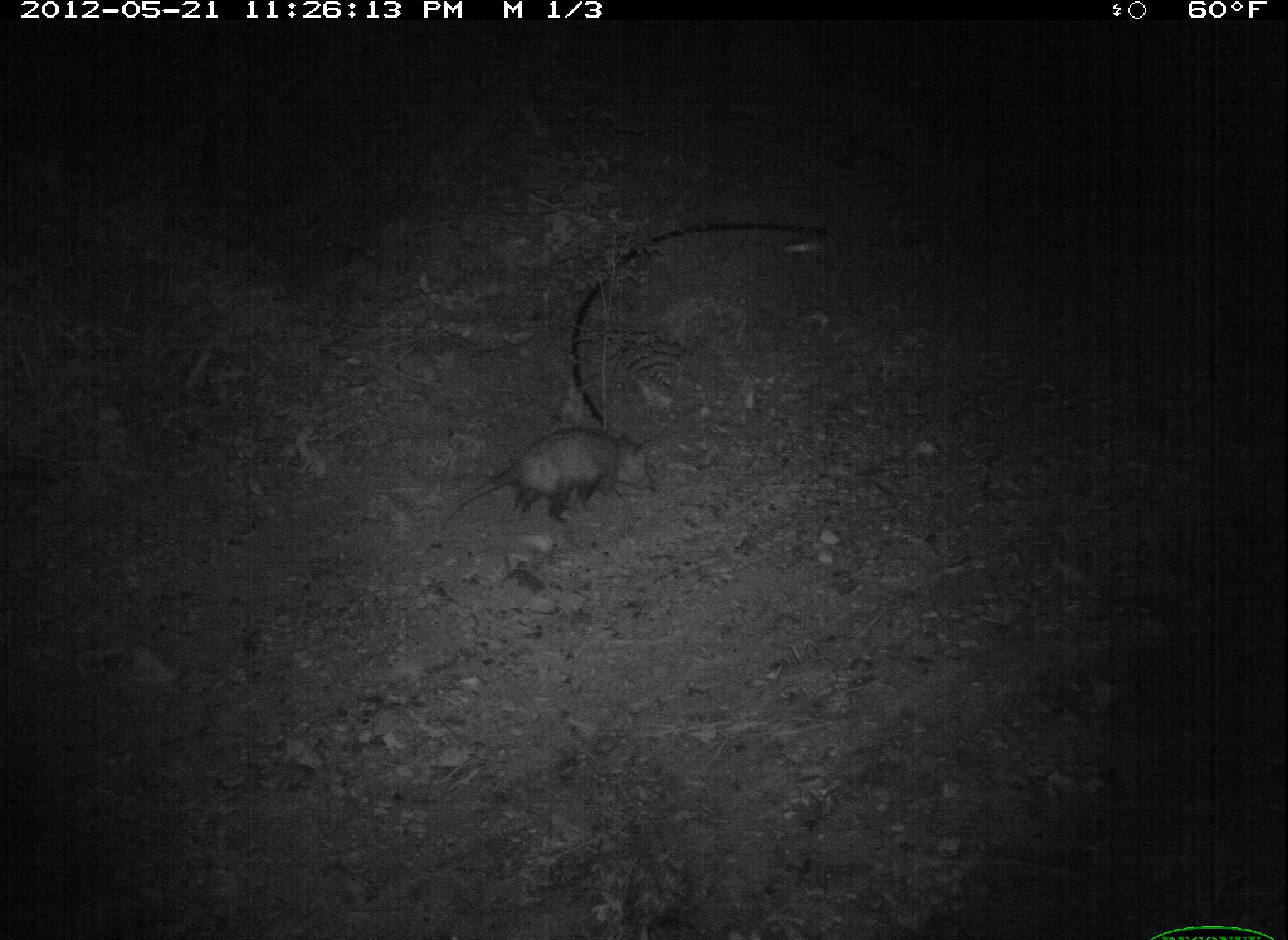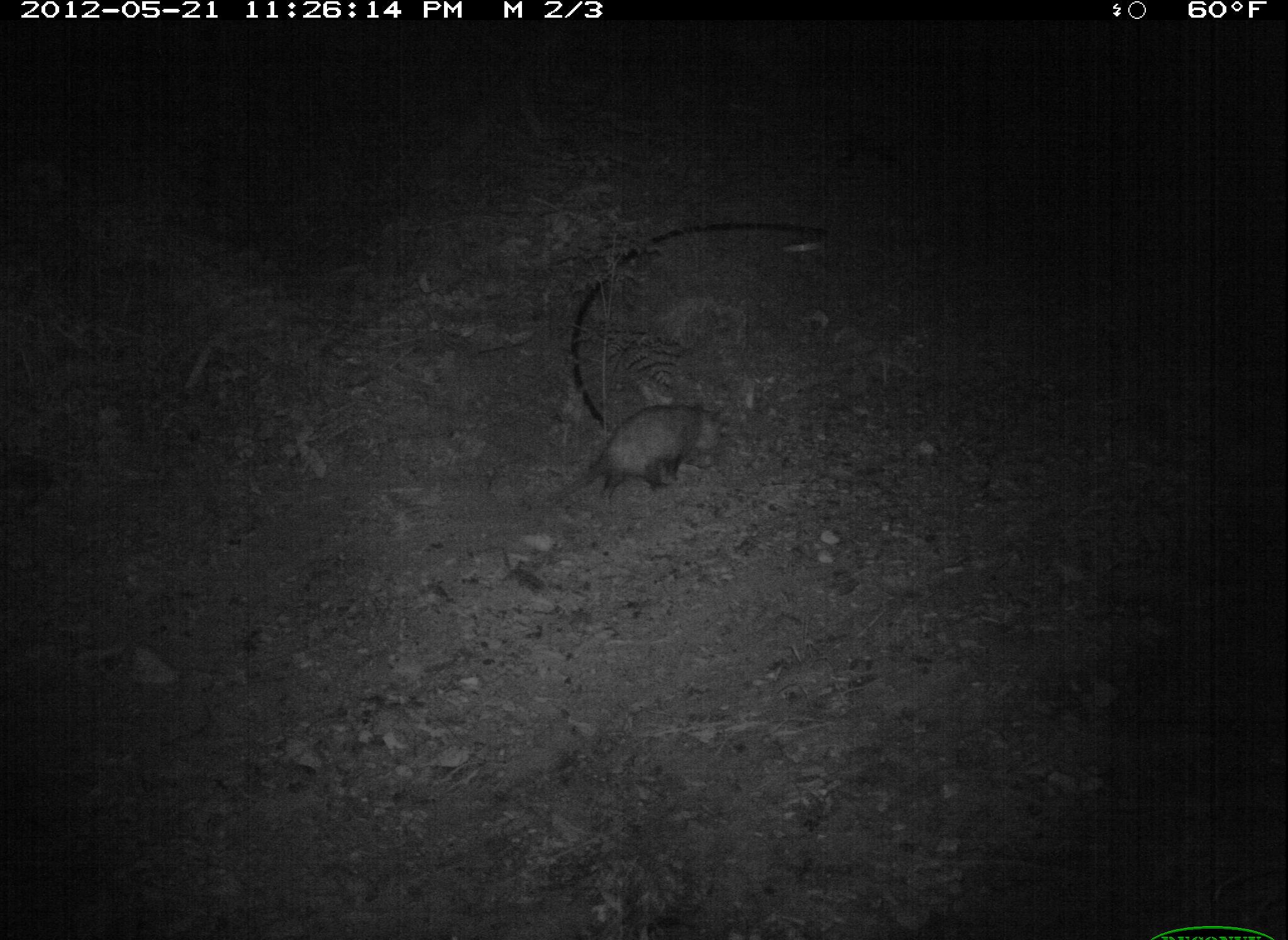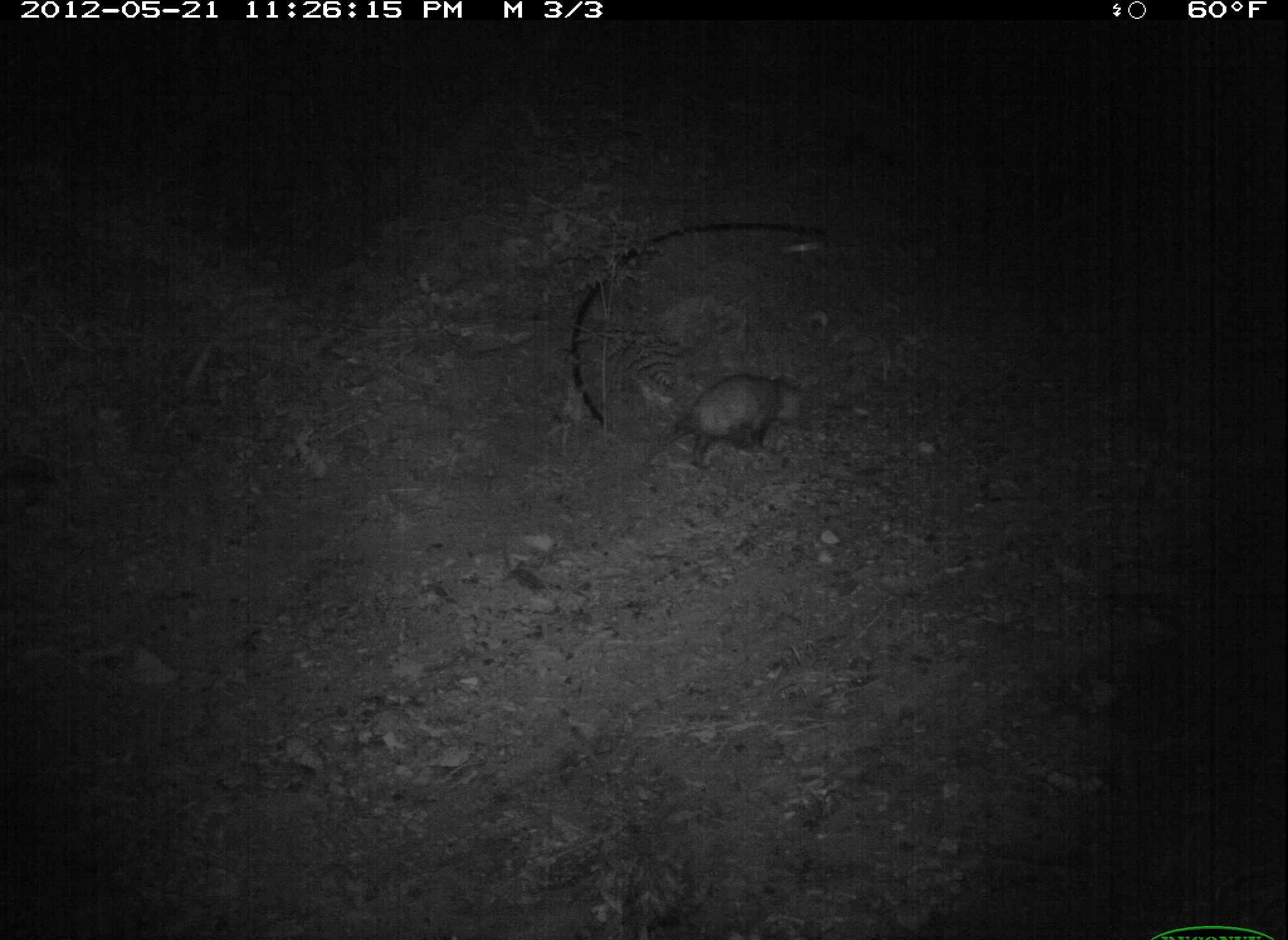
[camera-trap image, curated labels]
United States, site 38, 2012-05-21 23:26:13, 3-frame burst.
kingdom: Animalia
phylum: Chordata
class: Mammalia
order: Didelphimorphia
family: Didelphidae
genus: Didelphis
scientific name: Didelphis virginiana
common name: virginia opossum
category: opossum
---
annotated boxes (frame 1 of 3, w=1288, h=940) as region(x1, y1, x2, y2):
opossum: region(436, 414, 671, 544)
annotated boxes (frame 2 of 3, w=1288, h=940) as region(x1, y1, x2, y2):
opossum: region(544, 390, 739, 519)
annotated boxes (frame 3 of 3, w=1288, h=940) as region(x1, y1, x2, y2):
opossum: region(625, 364, 844, 478)